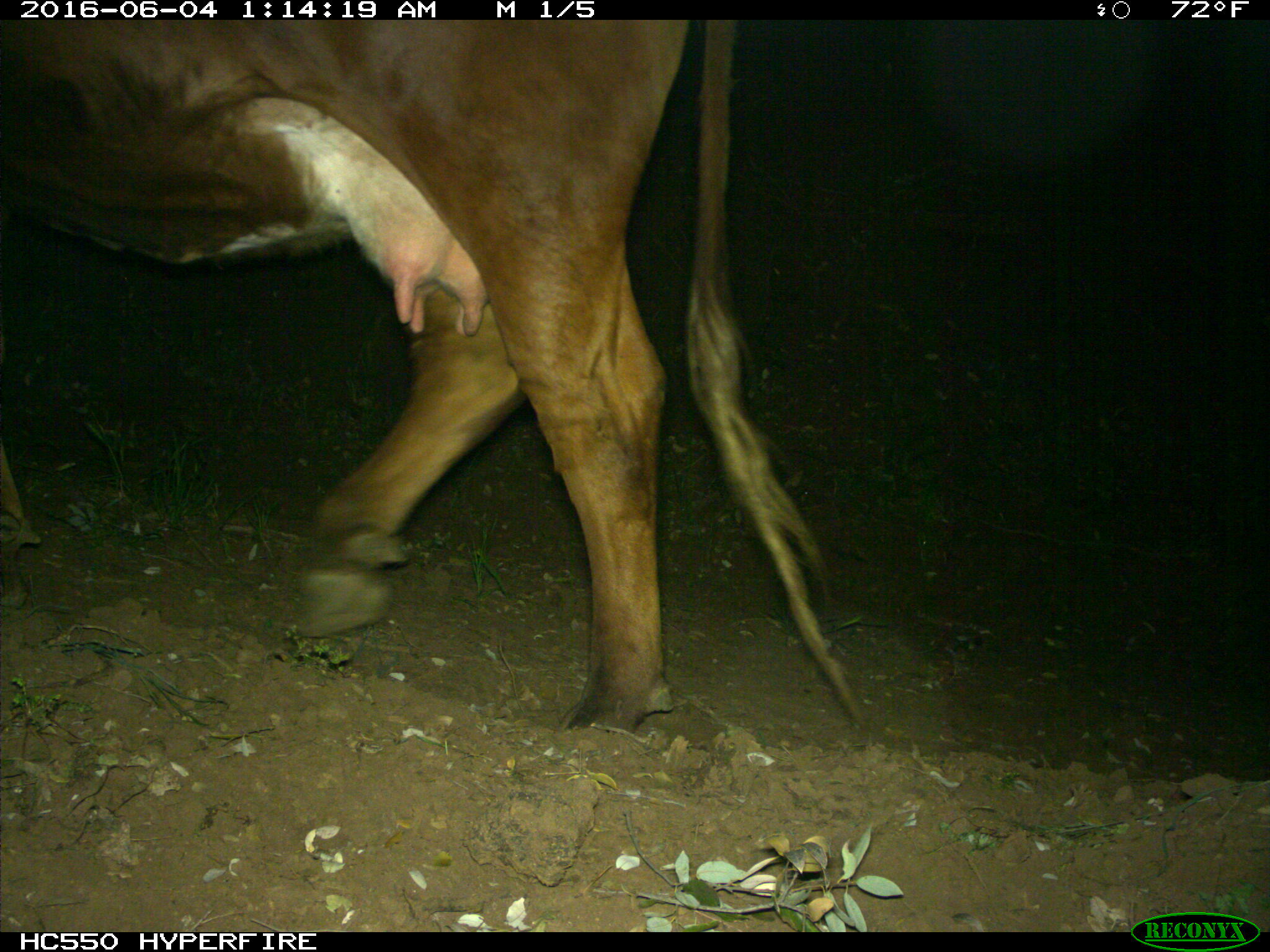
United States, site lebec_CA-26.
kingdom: Animalia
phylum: Chordata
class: Mammalia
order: Artiodactyla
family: Bovidae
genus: Bos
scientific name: Bos taurus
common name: domestic cow